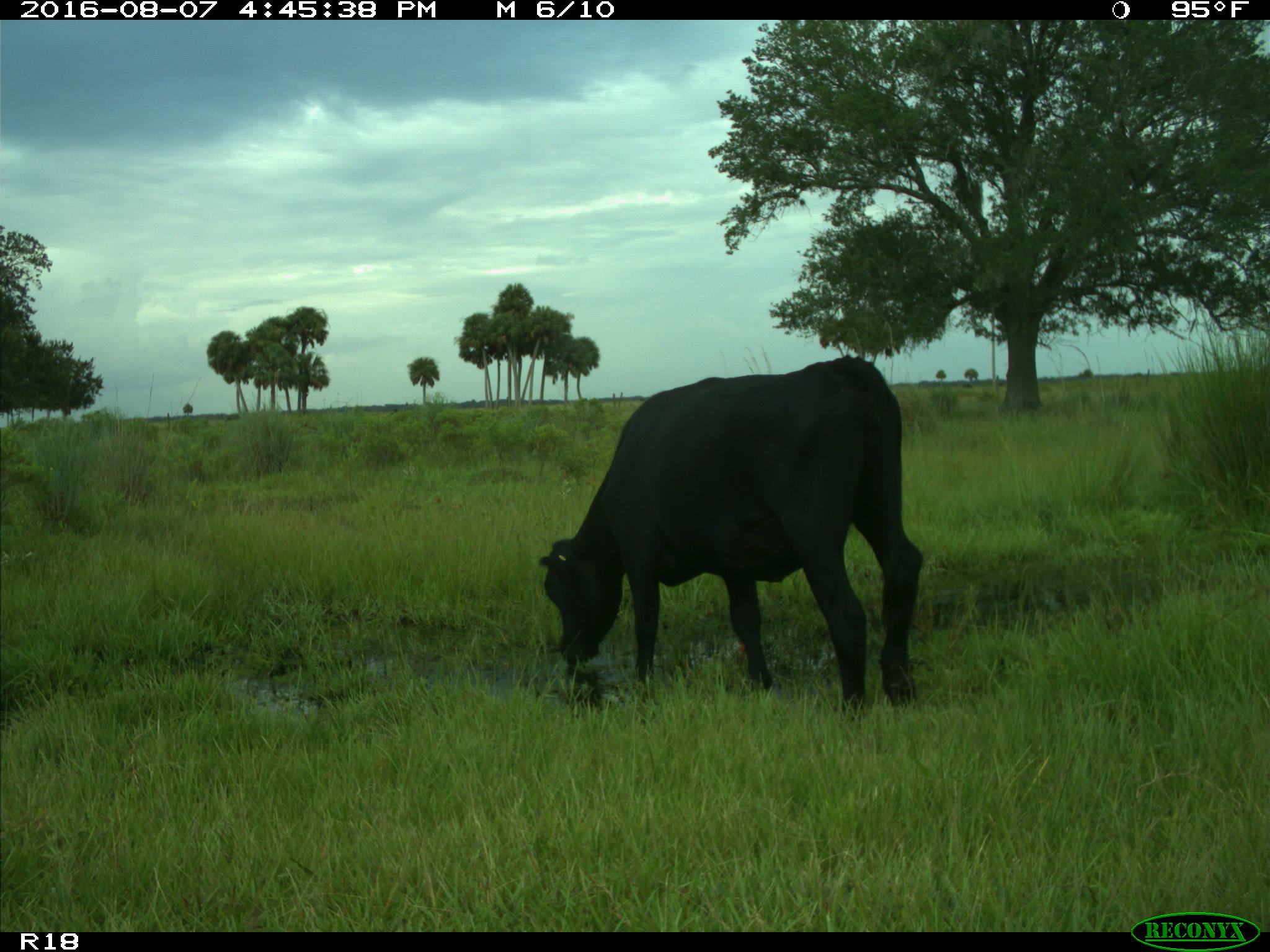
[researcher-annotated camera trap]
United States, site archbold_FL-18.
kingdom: Animalia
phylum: Chordata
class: Mammalia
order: Artiodactyla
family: Bovidae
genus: Bos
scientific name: Bos taurus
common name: domestic cow